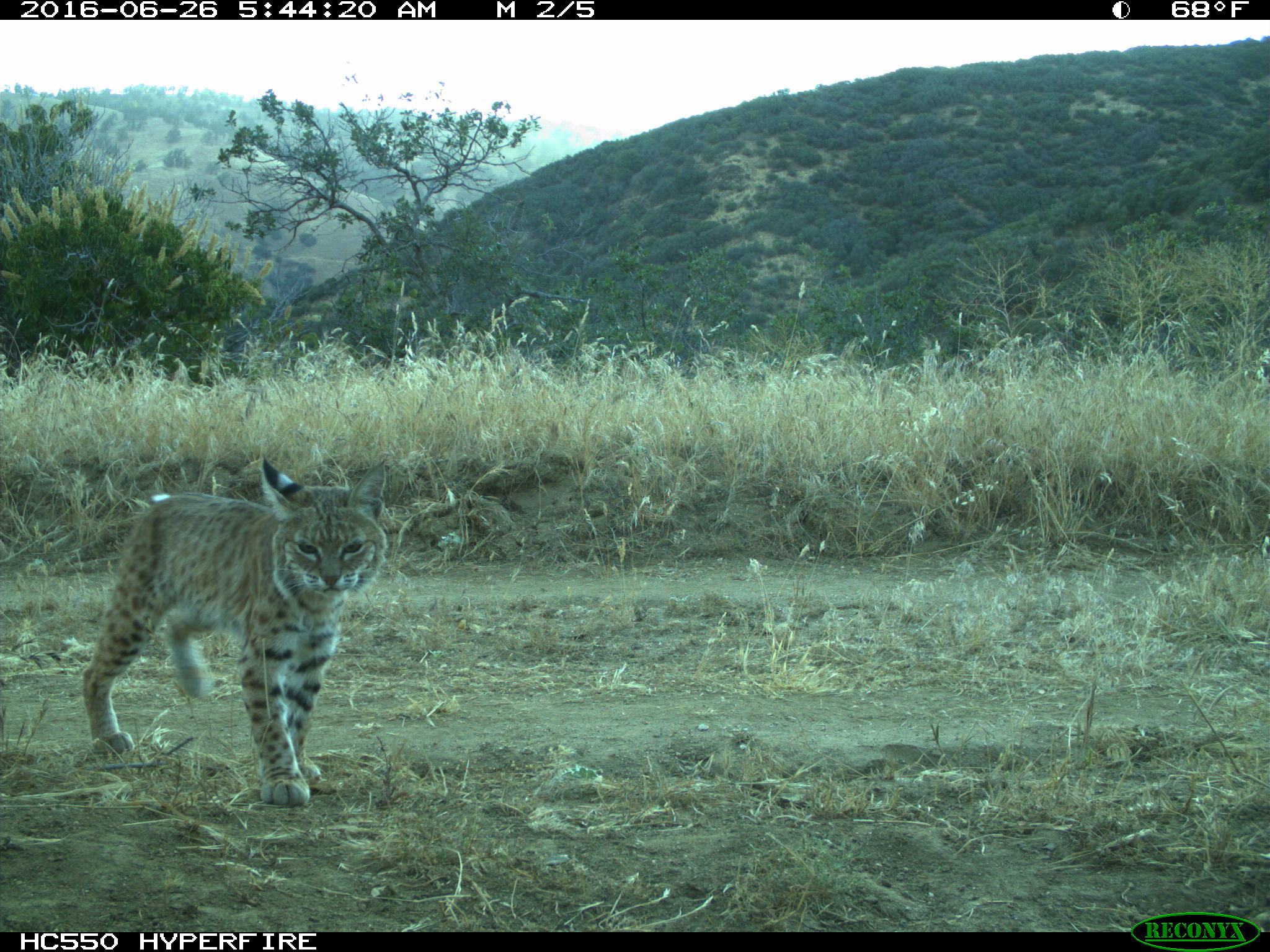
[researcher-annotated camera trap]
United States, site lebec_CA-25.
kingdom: Animalia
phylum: Chordata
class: Mammalia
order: Carnivora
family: Felidae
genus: Lynx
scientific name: Lynx rufus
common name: bobcat